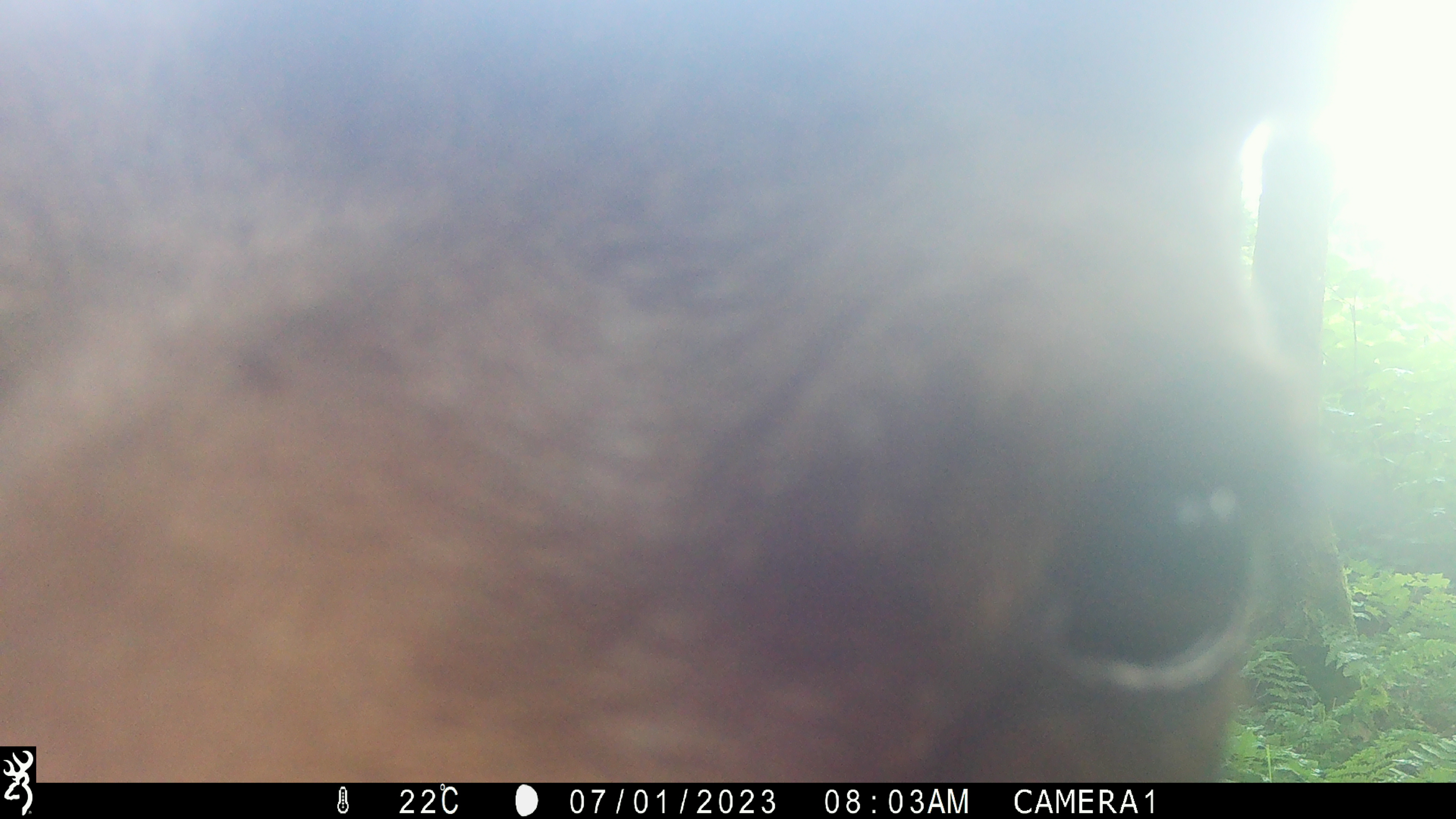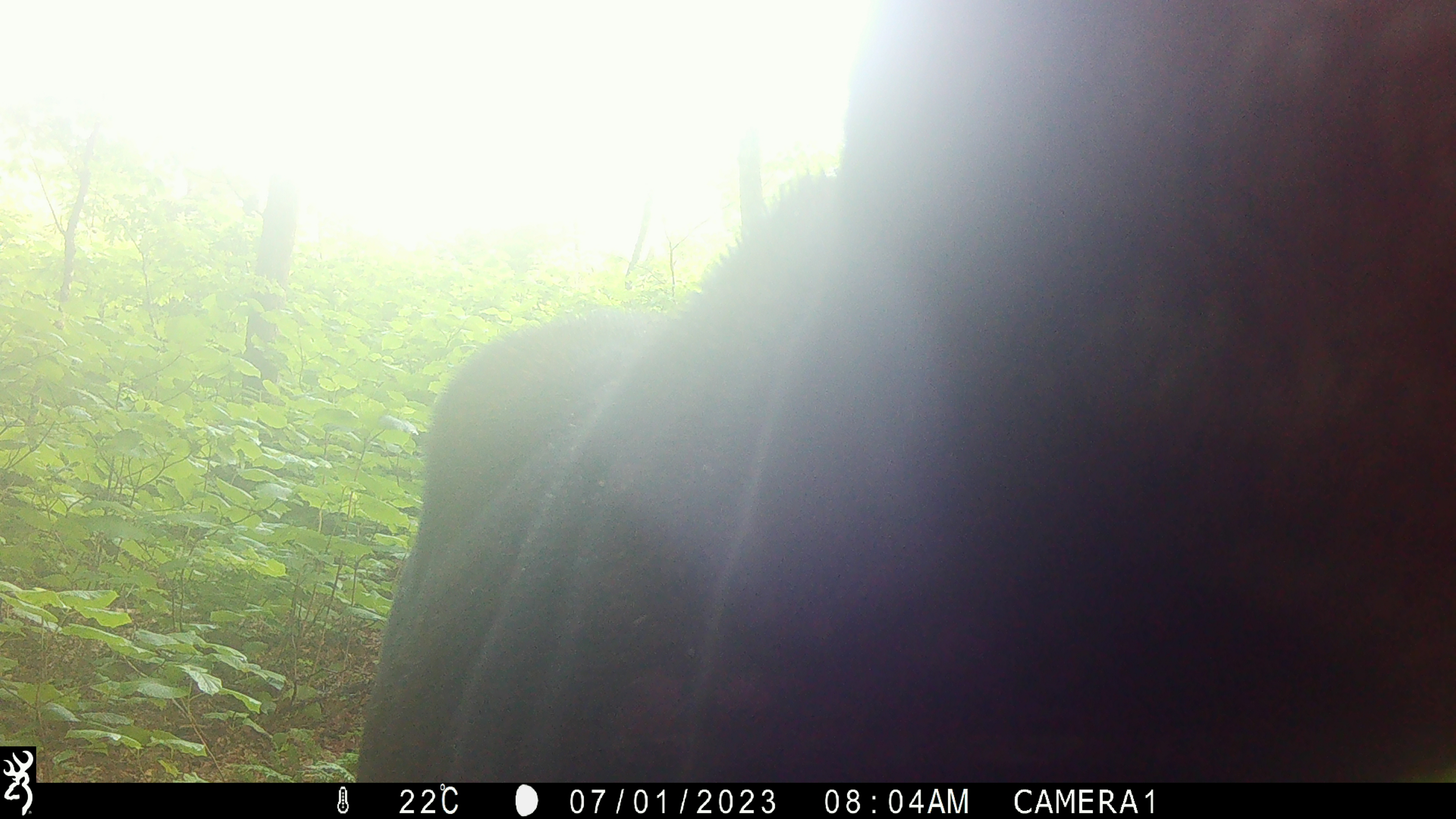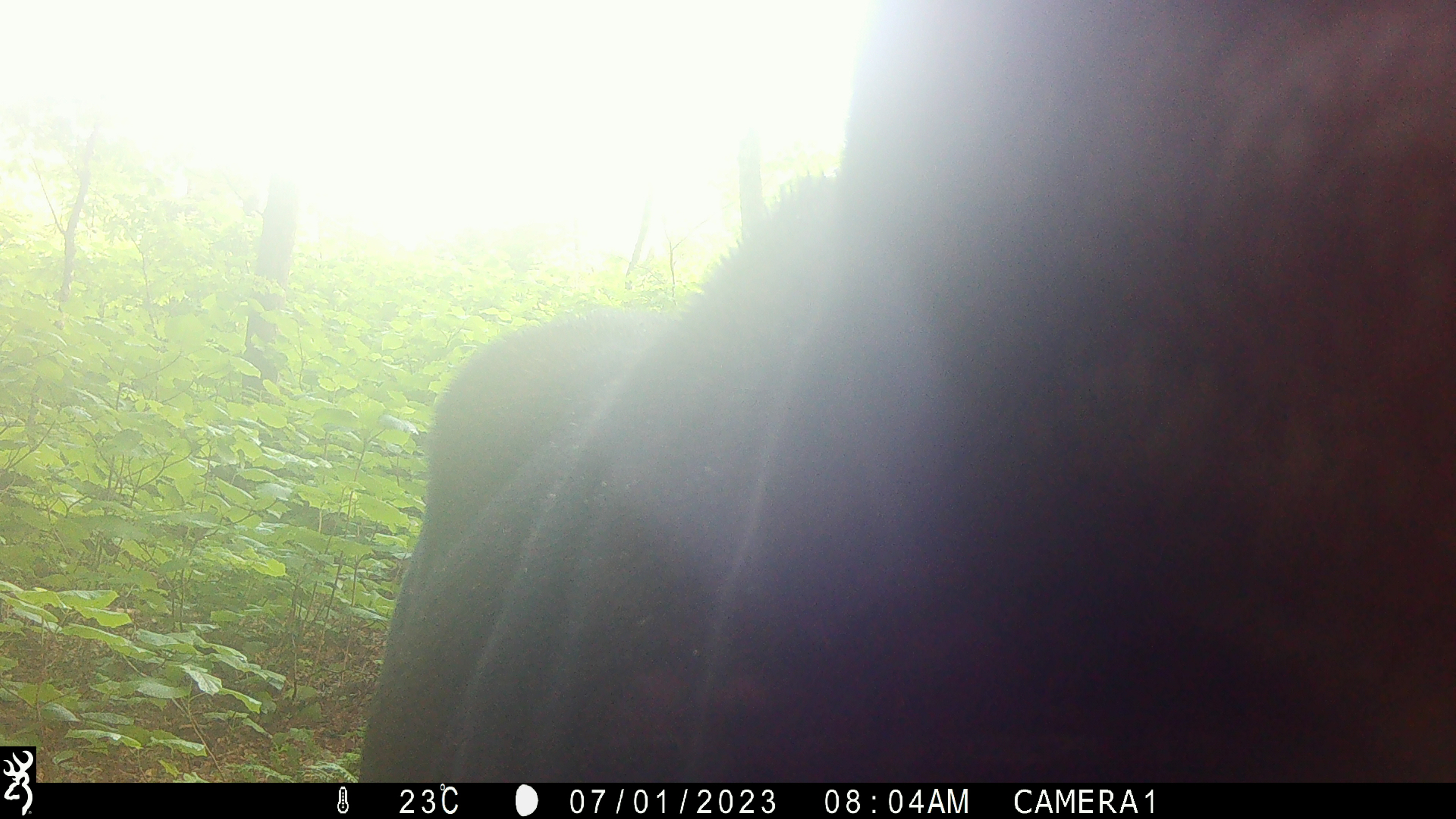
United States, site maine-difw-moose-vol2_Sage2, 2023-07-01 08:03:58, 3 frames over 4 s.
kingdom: Animalia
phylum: Chordata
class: Mammalia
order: Artiodactyla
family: Cervidae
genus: Alces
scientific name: Alces alces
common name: moose